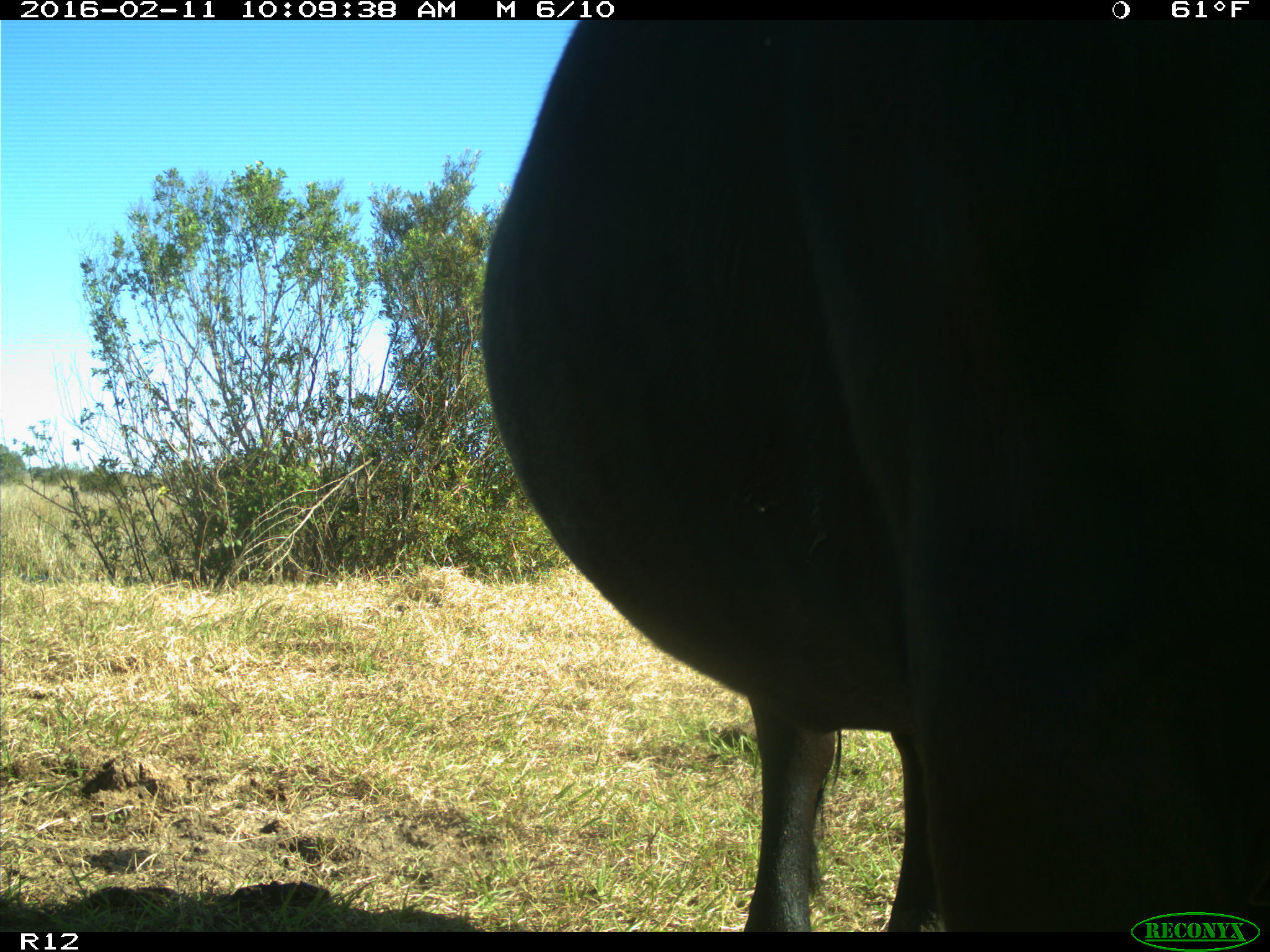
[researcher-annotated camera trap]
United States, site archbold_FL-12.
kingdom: Animalia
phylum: Chordata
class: Mammalia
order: Artiodactyla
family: Bovidae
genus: Bos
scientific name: Bos taurus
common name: domestic cow